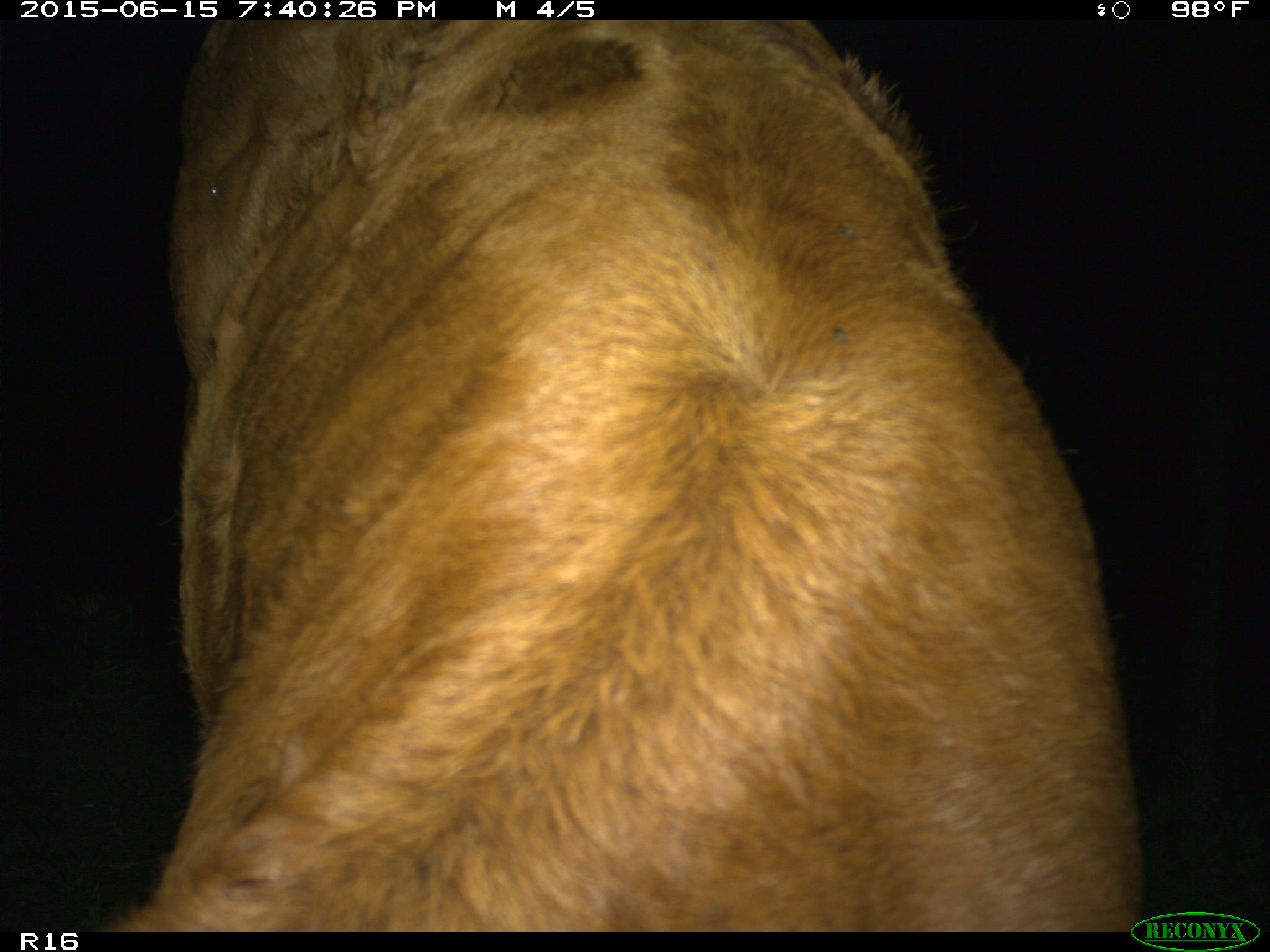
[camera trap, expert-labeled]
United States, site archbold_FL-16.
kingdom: Animalia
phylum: Chordata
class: Mammalia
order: Artiodactyla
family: Bovidae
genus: Bos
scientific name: Bos taurus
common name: domestic cow